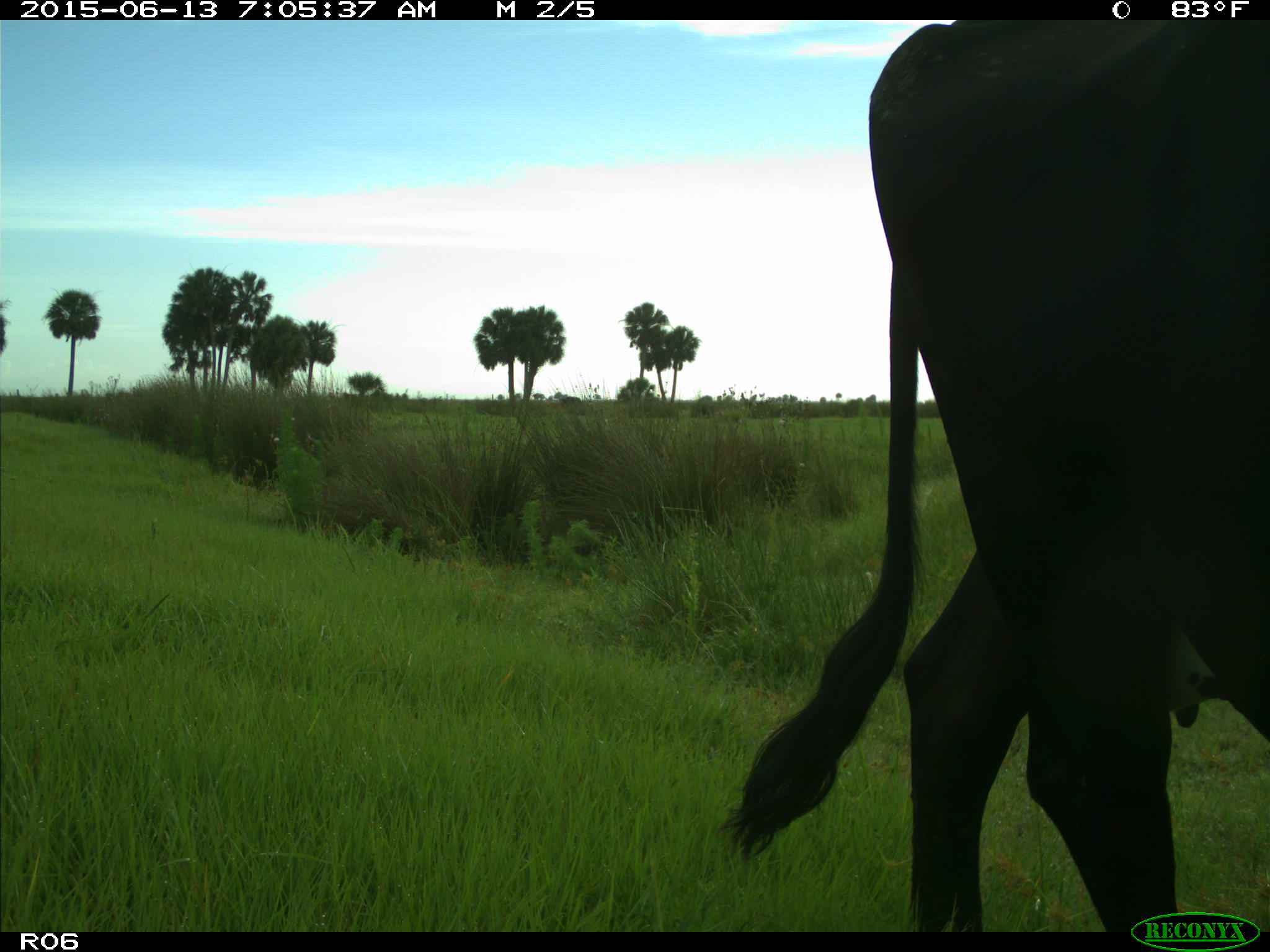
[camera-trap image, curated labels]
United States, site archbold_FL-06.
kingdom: Animalia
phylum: Chordata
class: Mammalia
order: Artiodactyla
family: Bovidae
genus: Bos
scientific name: Bos taurus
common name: domestic cow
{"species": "Bos taurus (domestic cow)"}